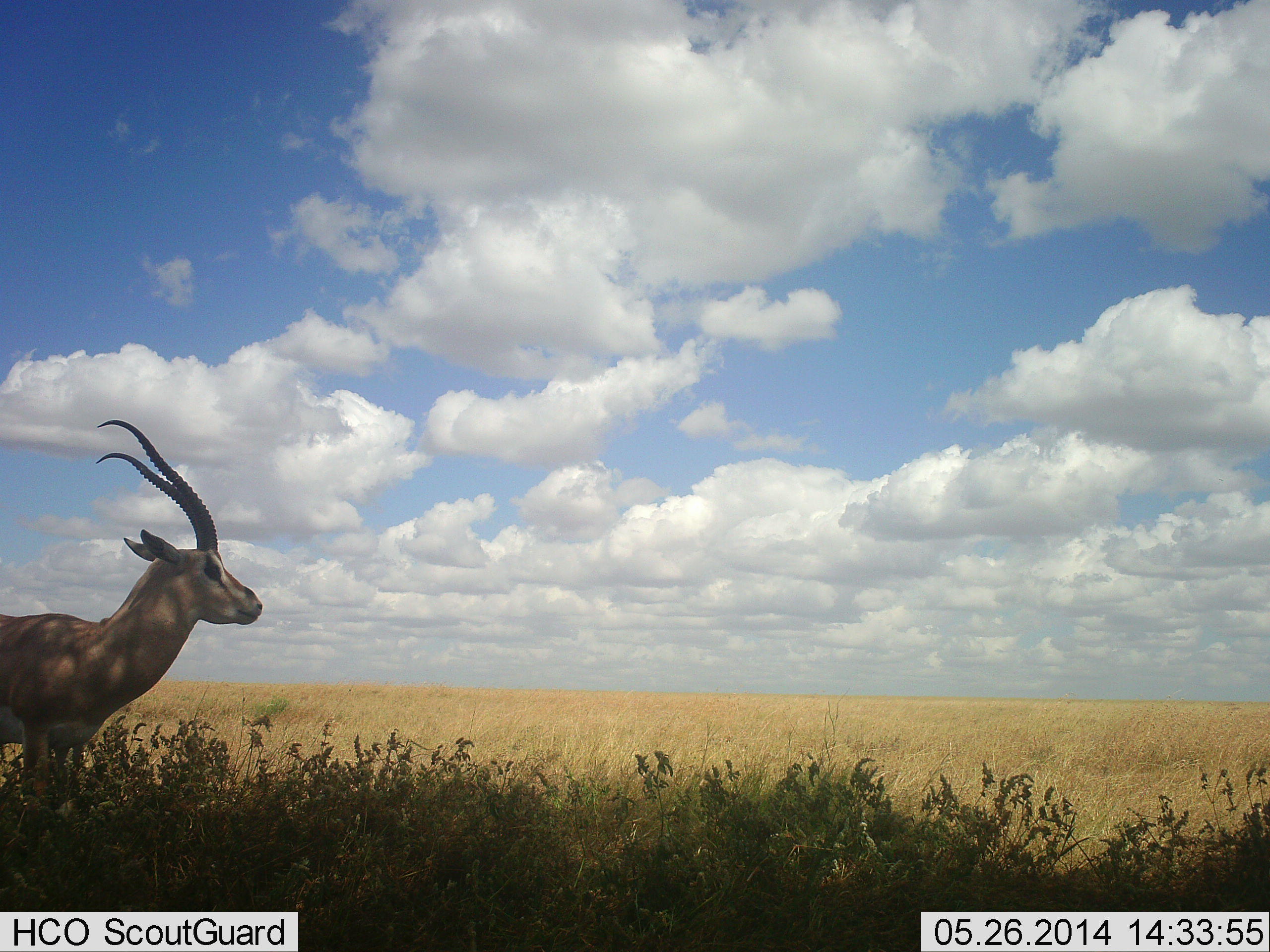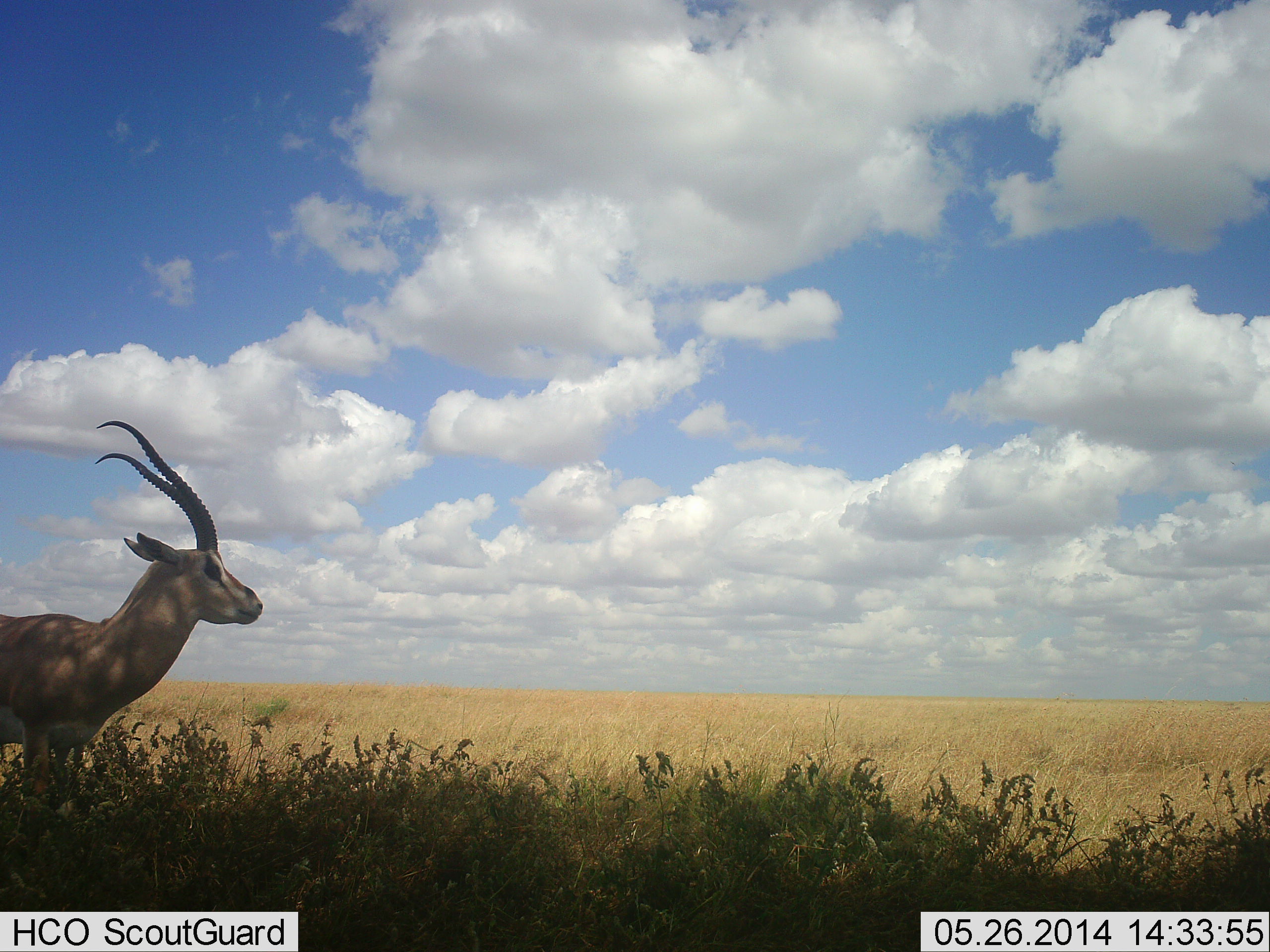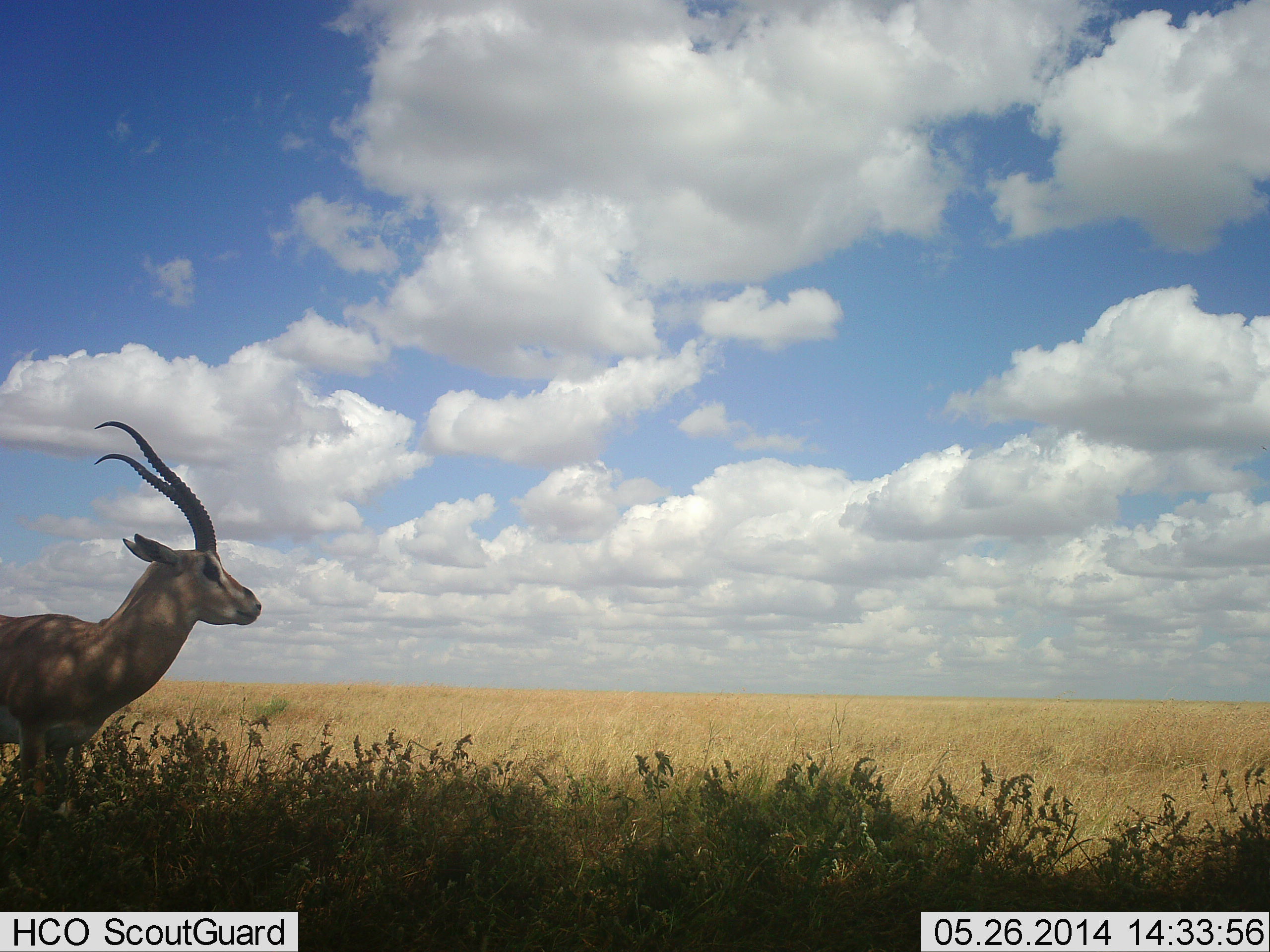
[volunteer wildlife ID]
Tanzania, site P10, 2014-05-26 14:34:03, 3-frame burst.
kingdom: Animalia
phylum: Chordata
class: Mammalia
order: Artiodactyla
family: Bovidae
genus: Nanger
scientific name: Nanger granti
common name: grant's gazelle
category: gazellegrants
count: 1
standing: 100%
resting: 0%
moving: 0%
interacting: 0%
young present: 0%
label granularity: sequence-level